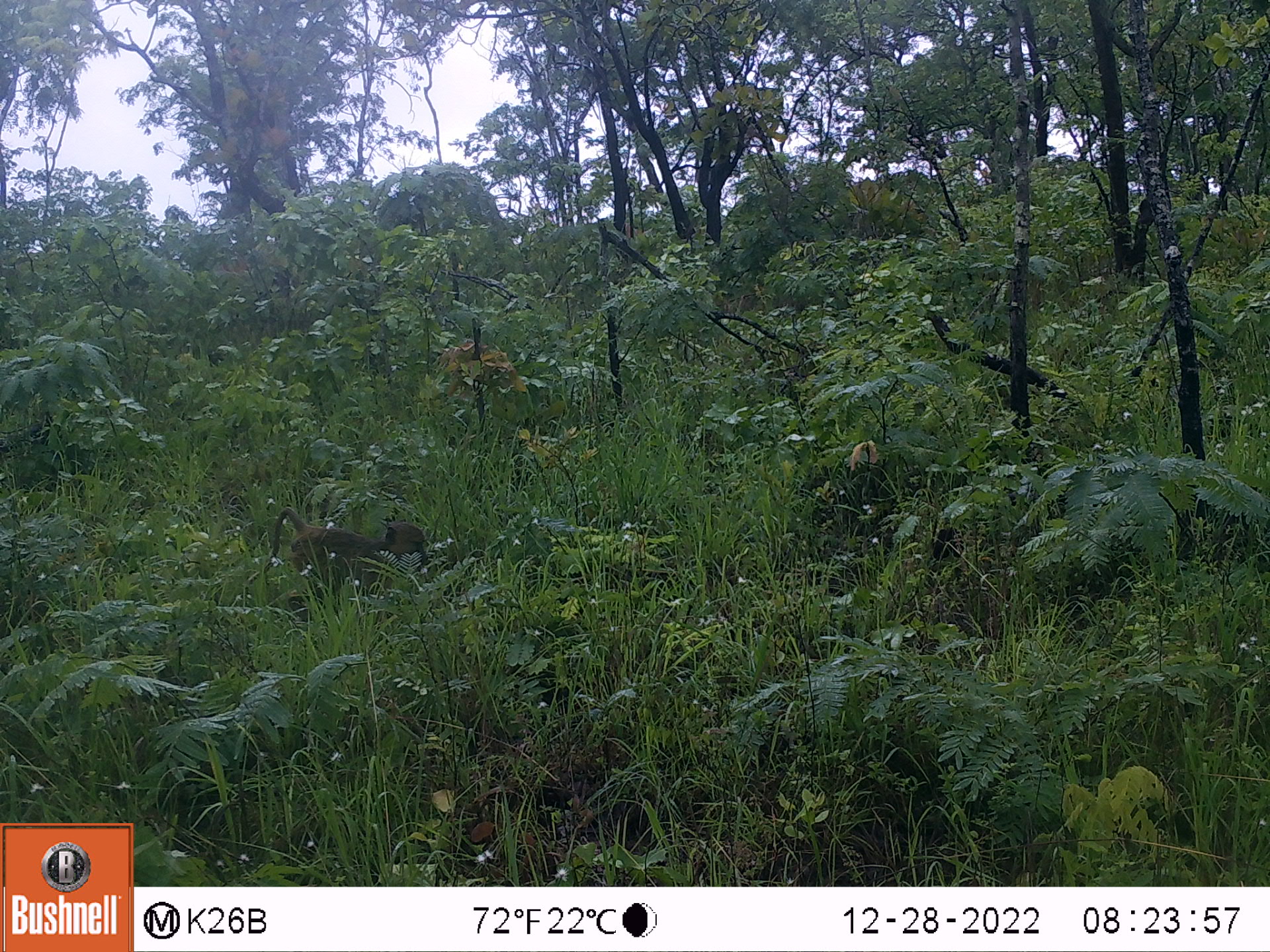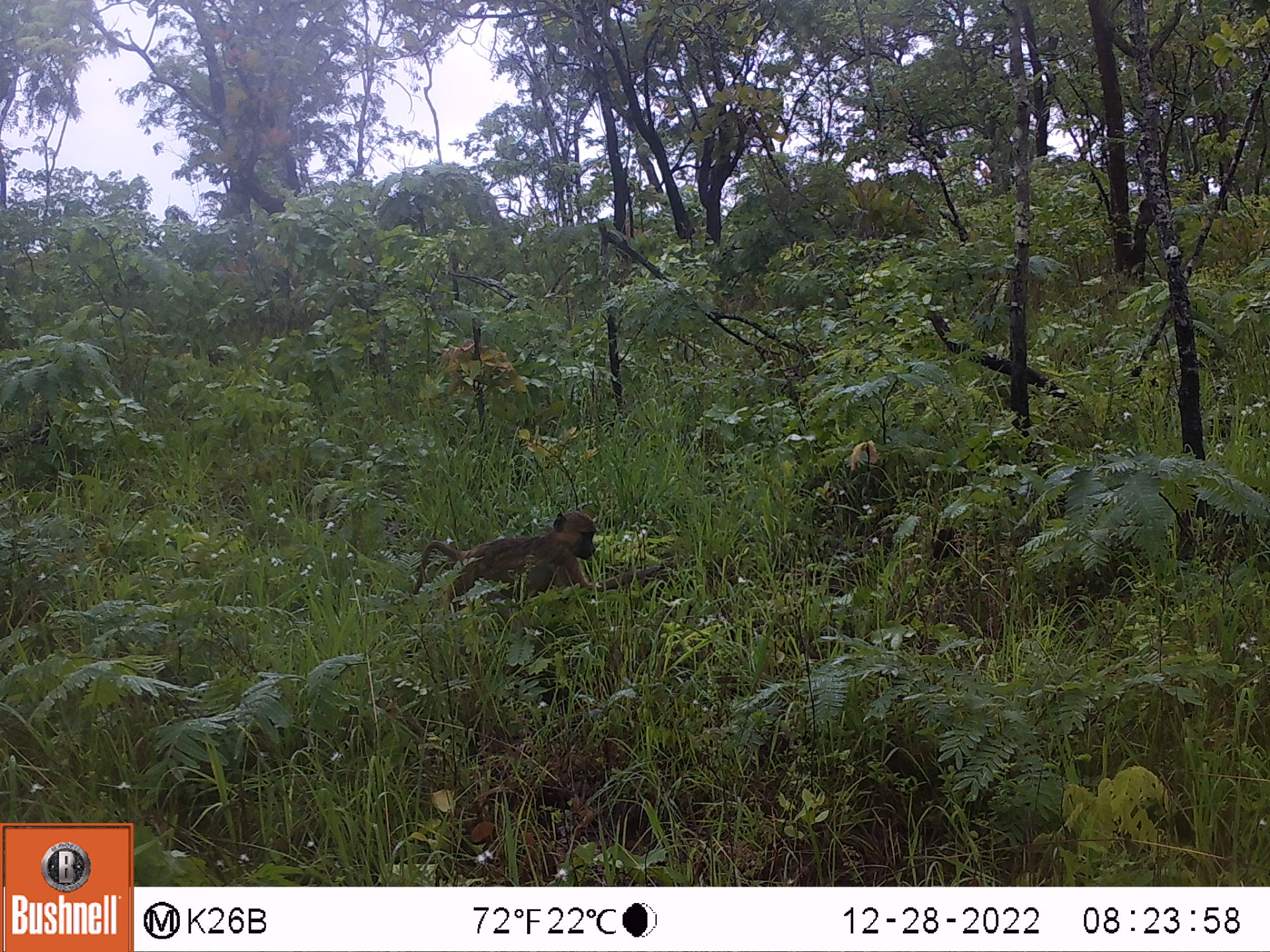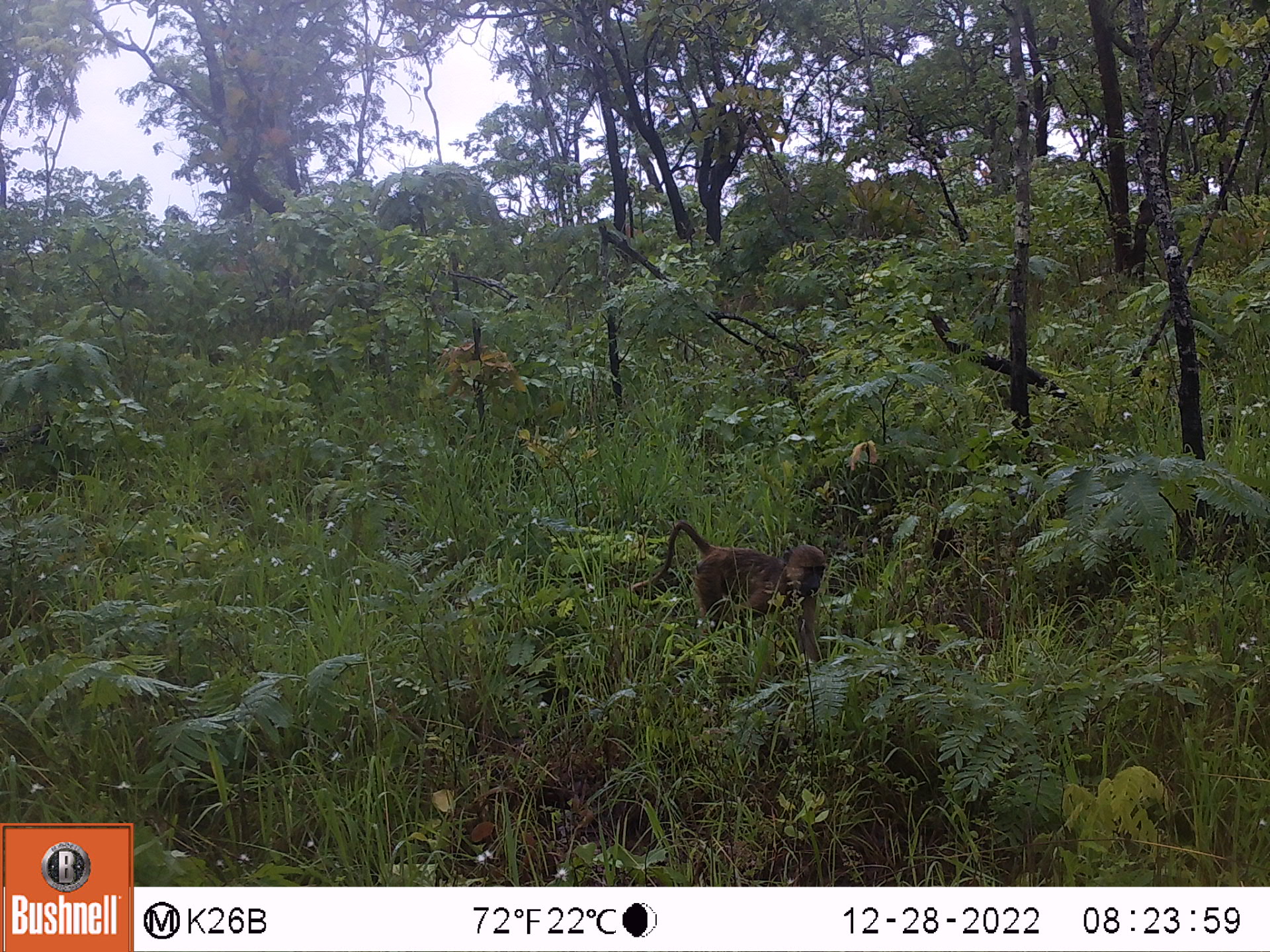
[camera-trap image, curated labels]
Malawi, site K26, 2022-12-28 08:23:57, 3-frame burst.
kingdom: Animalia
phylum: Chordata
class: Mammalia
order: Primates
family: Cercopithecidae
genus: Papio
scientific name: Papio cynocephalus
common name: yellow baboon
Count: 1.